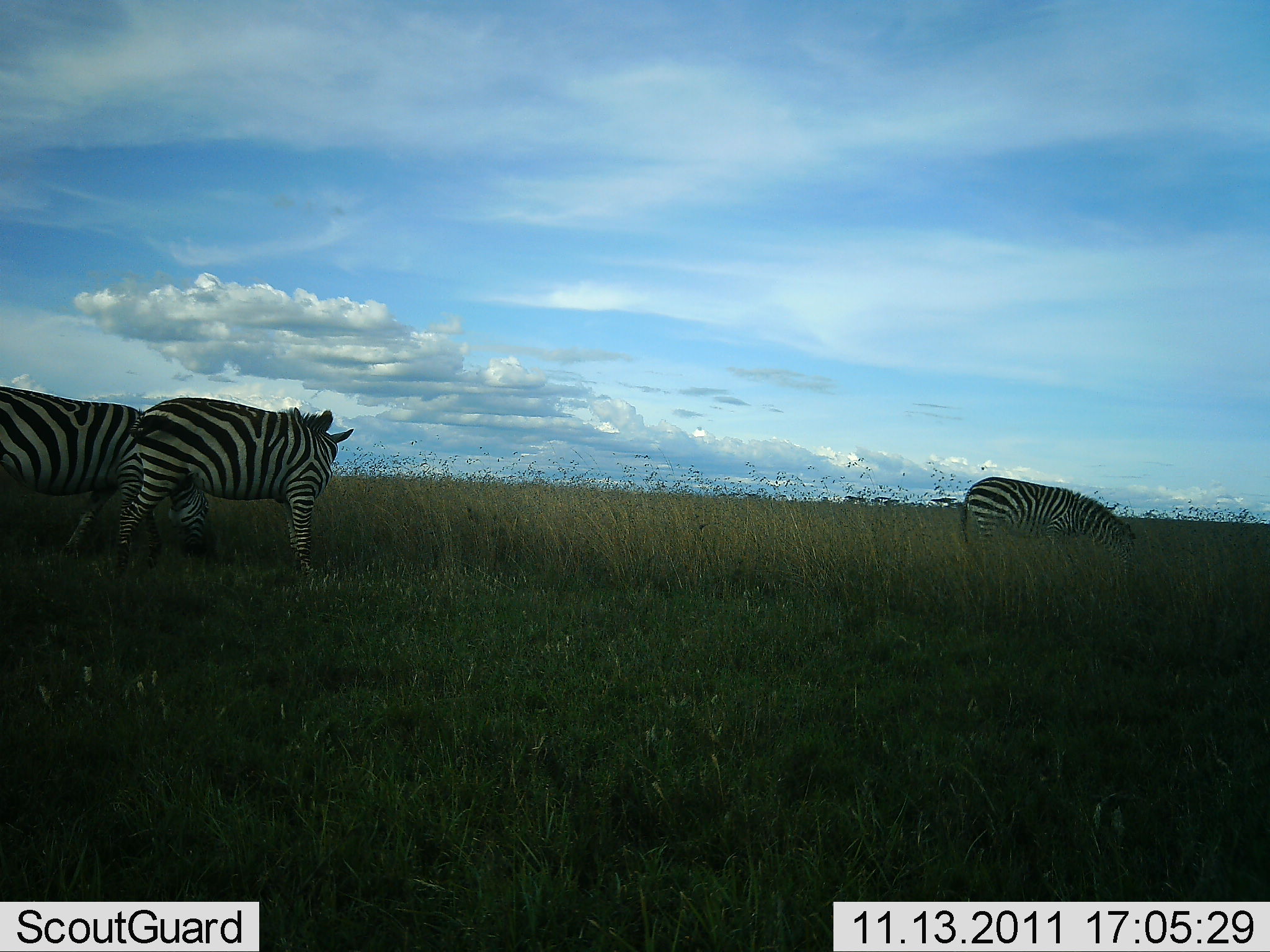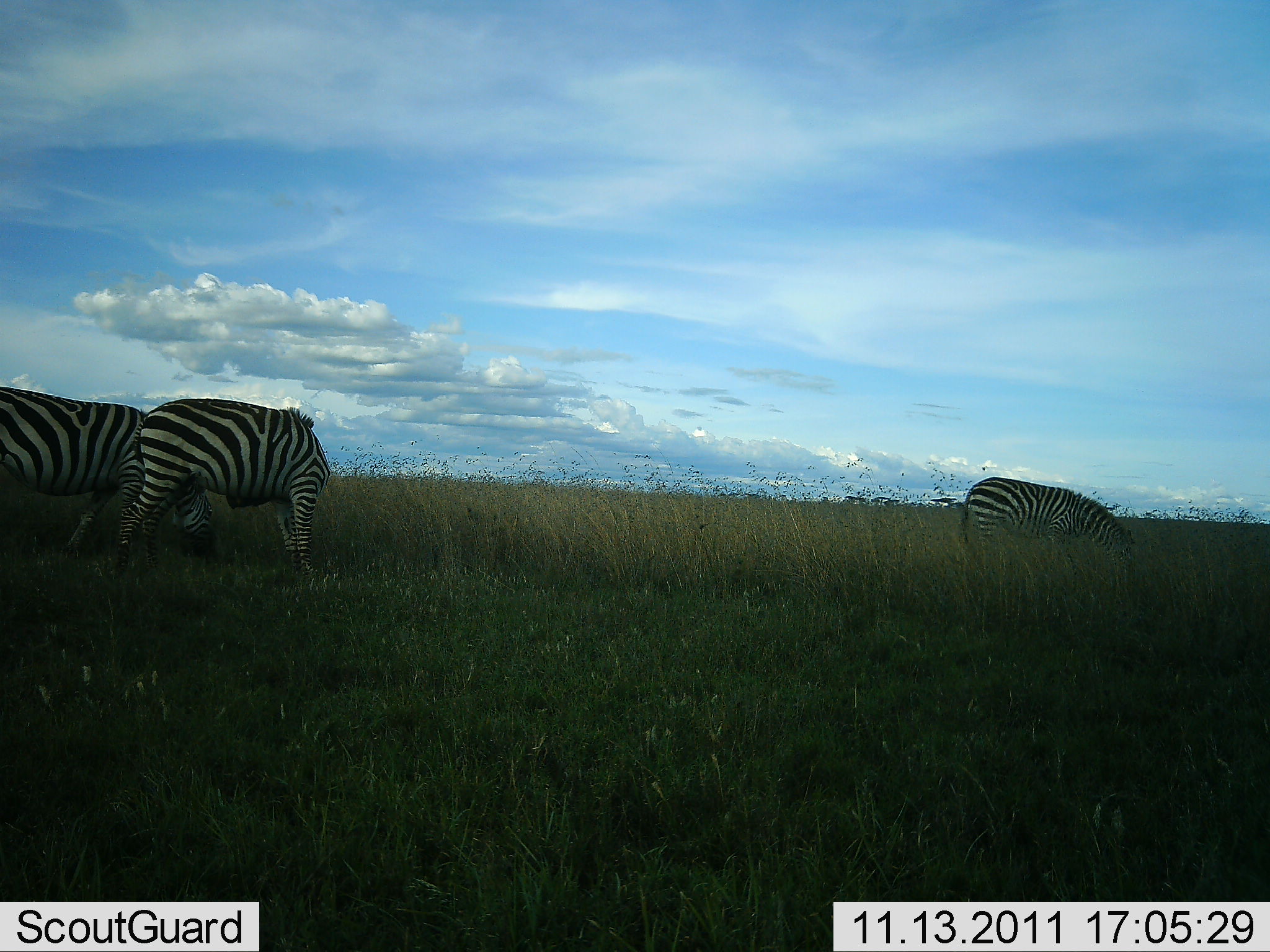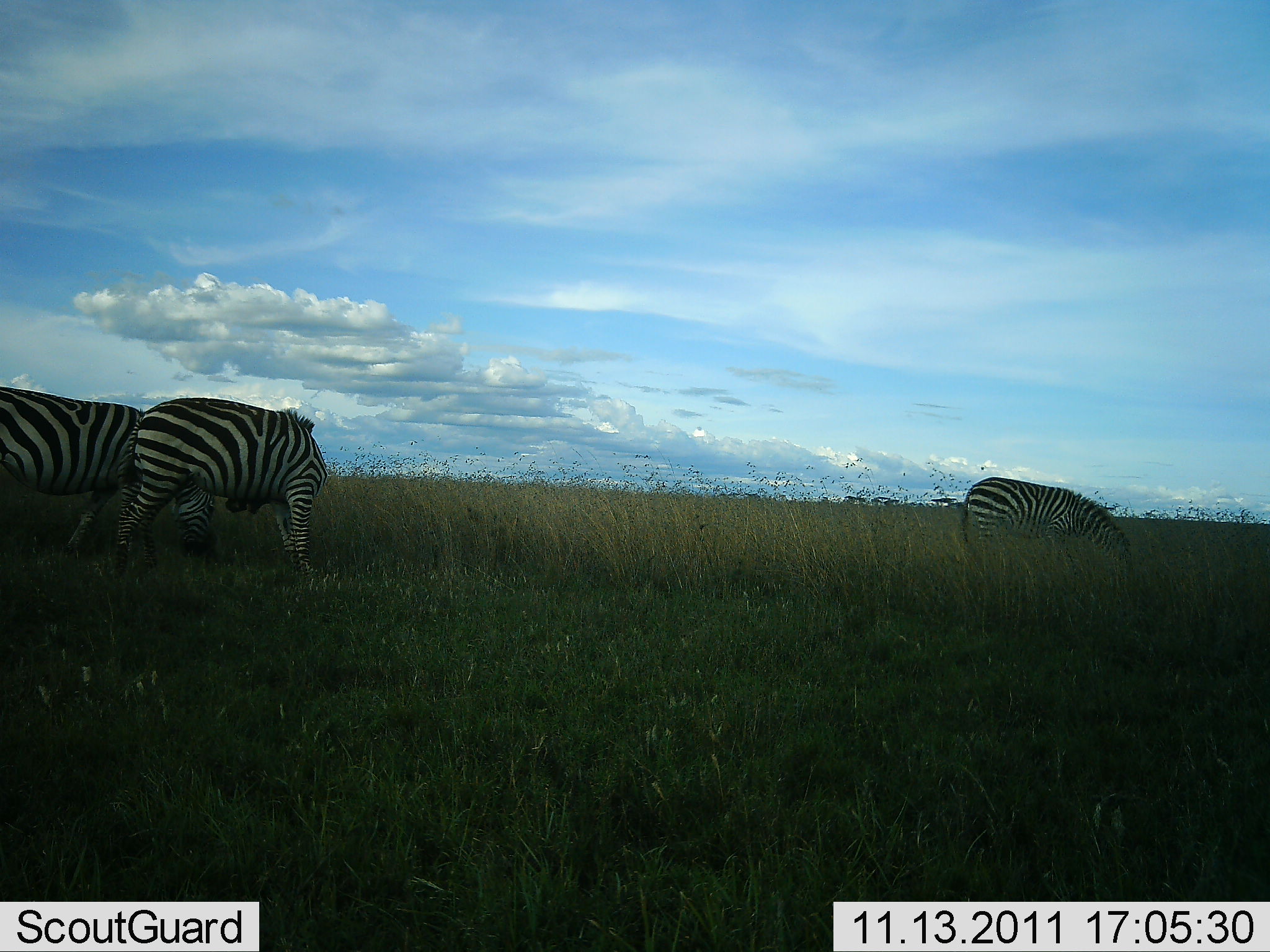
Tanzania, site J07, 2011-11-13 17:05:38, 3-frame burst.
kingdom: Animalia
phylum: Chordata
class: Mammalia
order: Perissodactyla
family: Equidae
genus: Equus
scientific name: Equus quagga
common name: plains zebra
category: zebra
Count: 3.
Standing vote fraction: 23%.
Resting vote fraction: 0%.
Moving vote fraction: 0%.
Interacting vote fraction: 0%.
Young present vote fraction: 0%.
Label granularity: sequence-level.